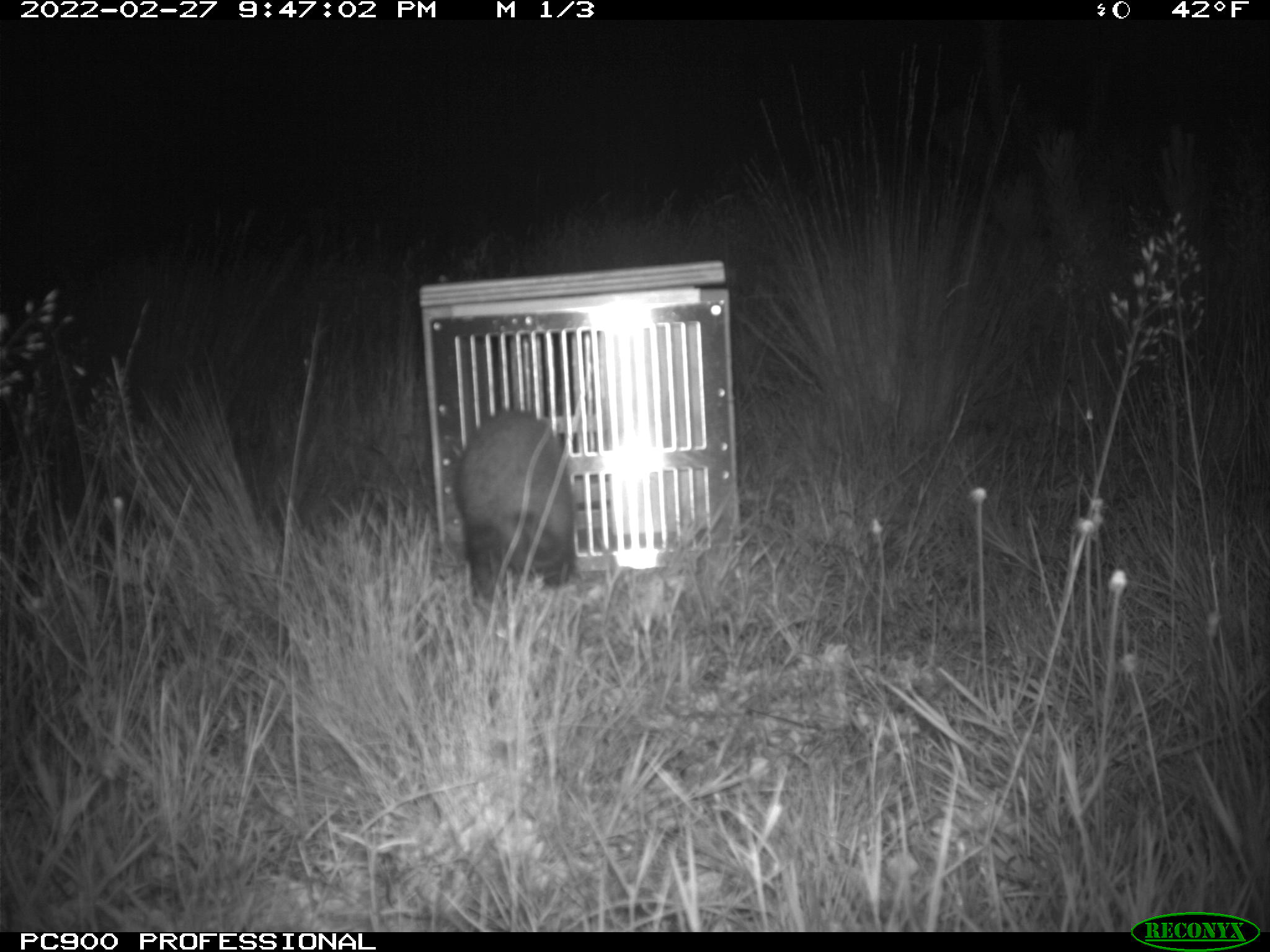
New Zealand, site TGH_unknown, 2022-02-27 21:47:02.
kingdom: Animalia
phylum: Chordata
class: Mammalia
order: Carnivora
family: Mustelidae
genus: Mustela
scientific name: Mustela furo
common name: ferret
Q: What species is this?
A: Ferret (Mustela furo).